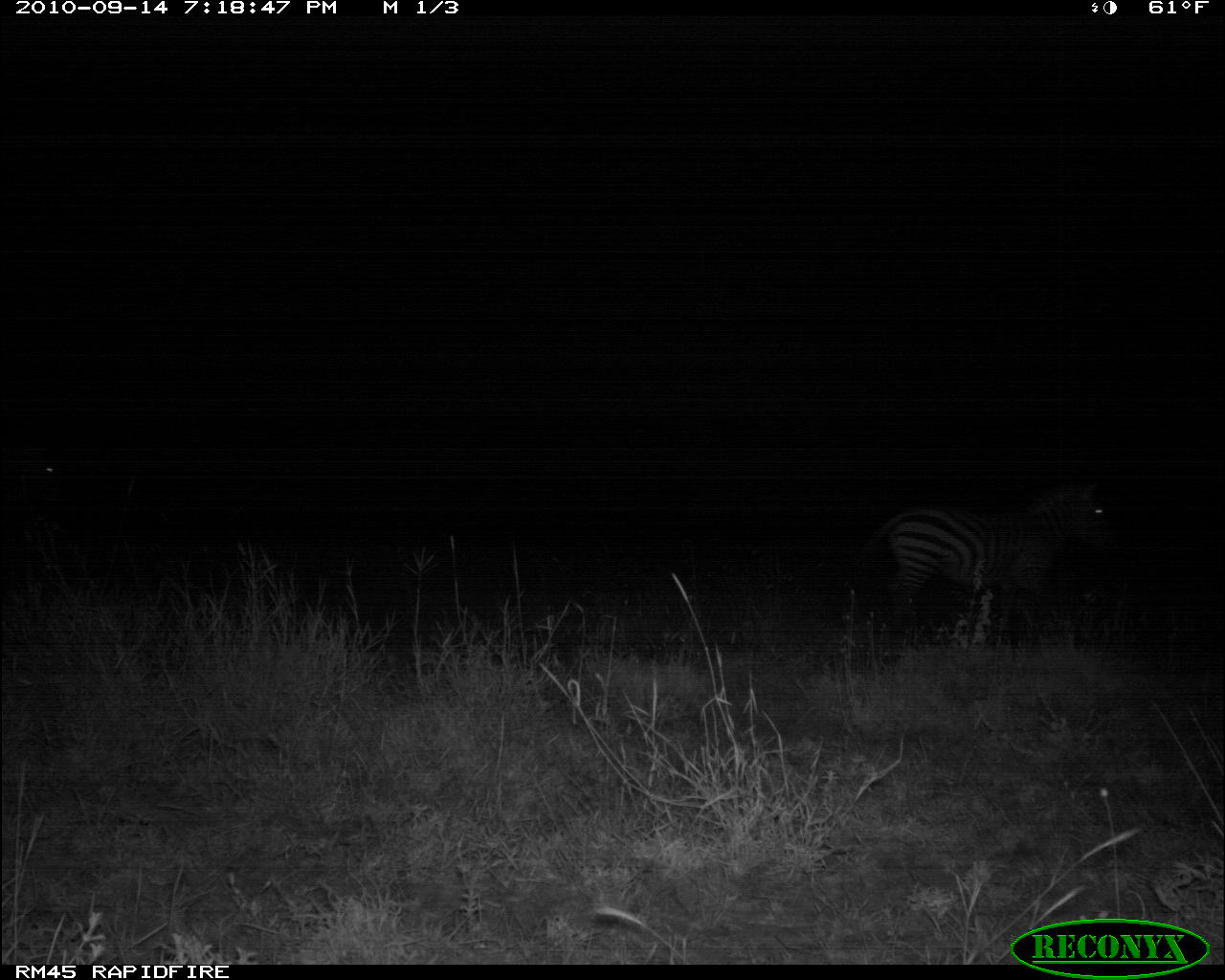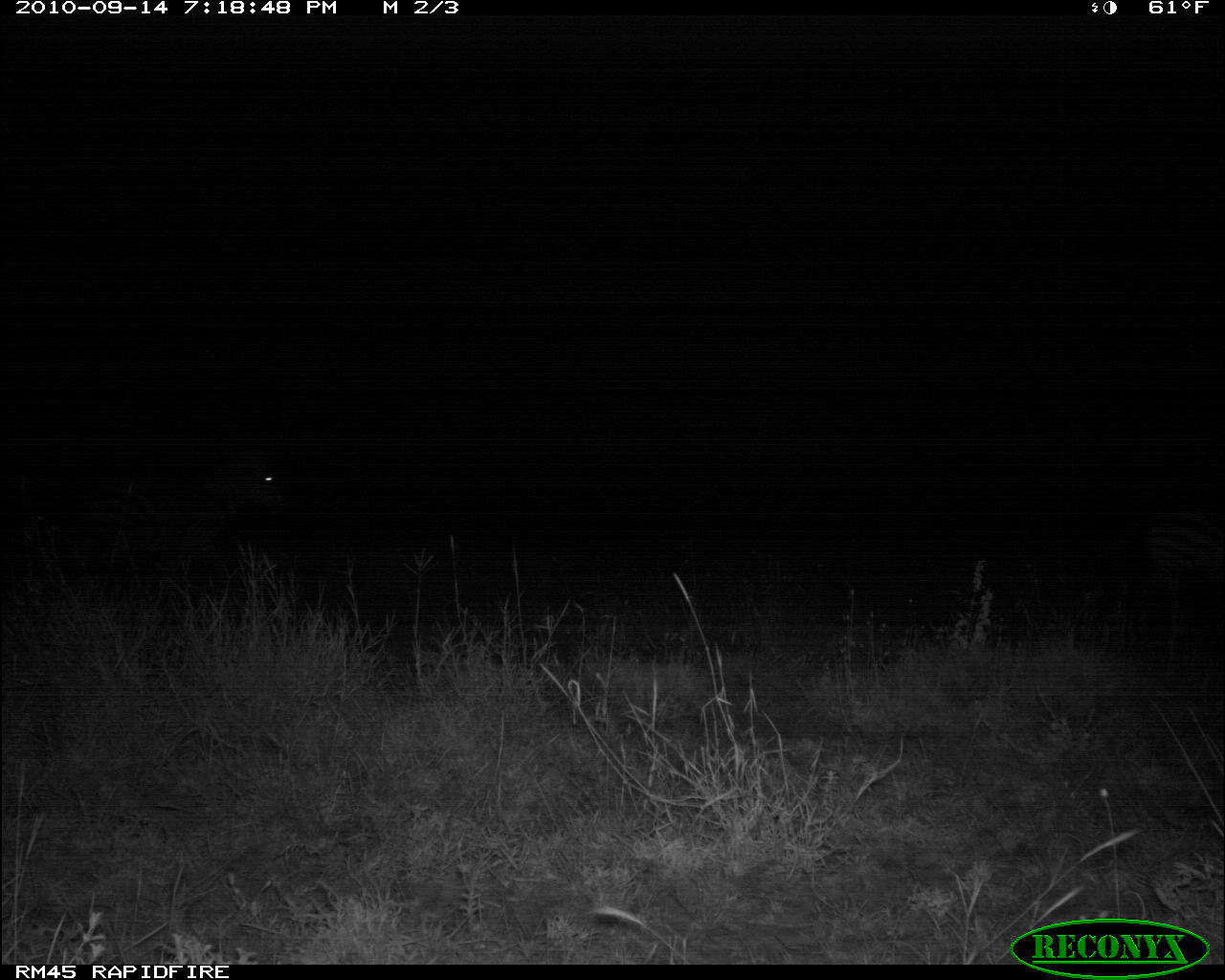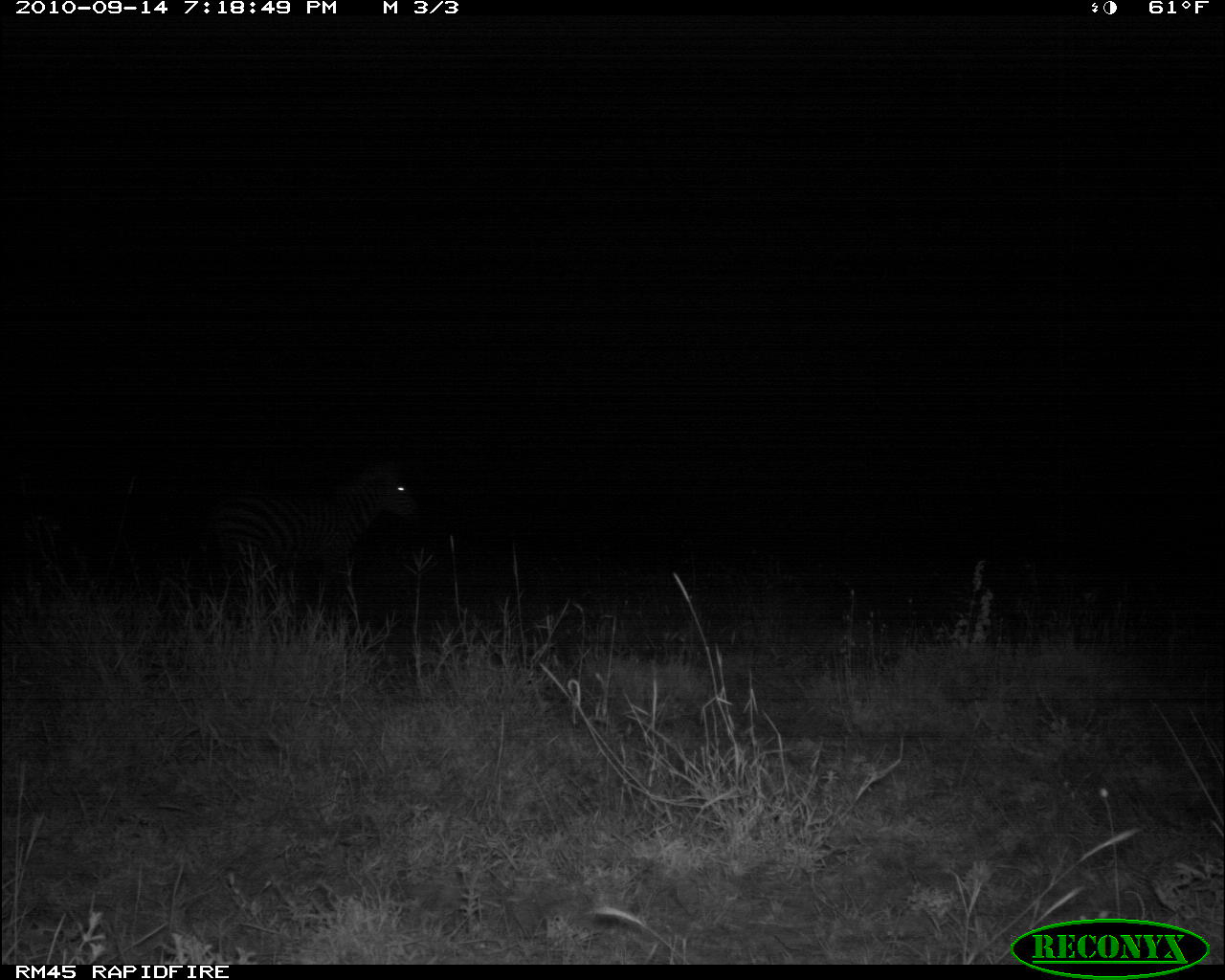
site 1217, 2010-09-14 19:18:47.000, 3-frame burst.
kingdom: Animalia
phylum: Chordata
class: Mammalia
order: Perissodactyla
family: Equidae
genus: Equus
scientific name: Equus quagga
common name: plains zebra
Equus quagga (plains zebra), count 2.